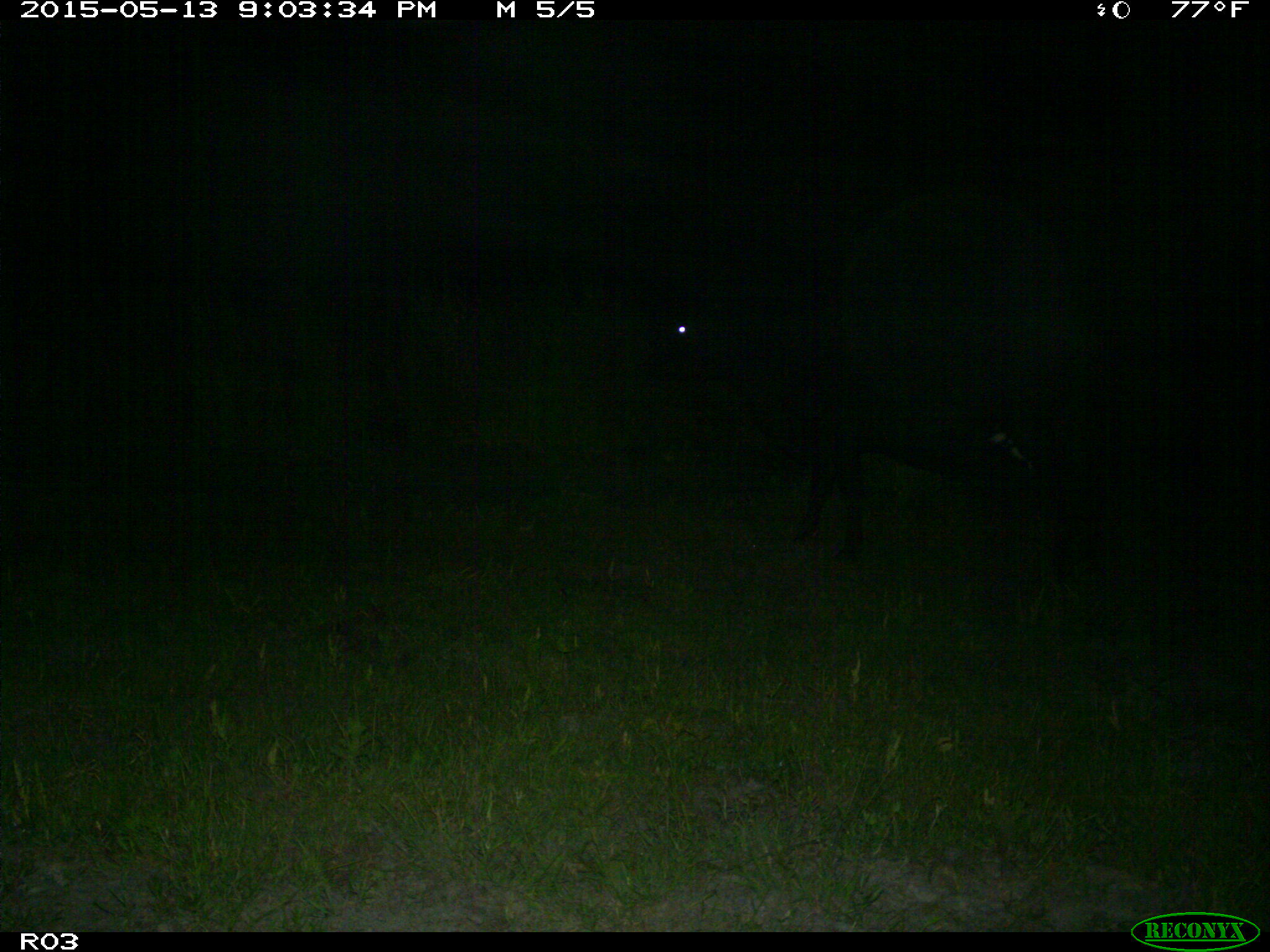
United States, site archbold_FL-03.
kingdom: Animalia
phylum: Chordata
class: Mammalia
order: Artiodactyla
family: Bovidae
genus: Bos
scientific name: Bos taurus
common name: domestic cow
Bos taurus (domestic cow).